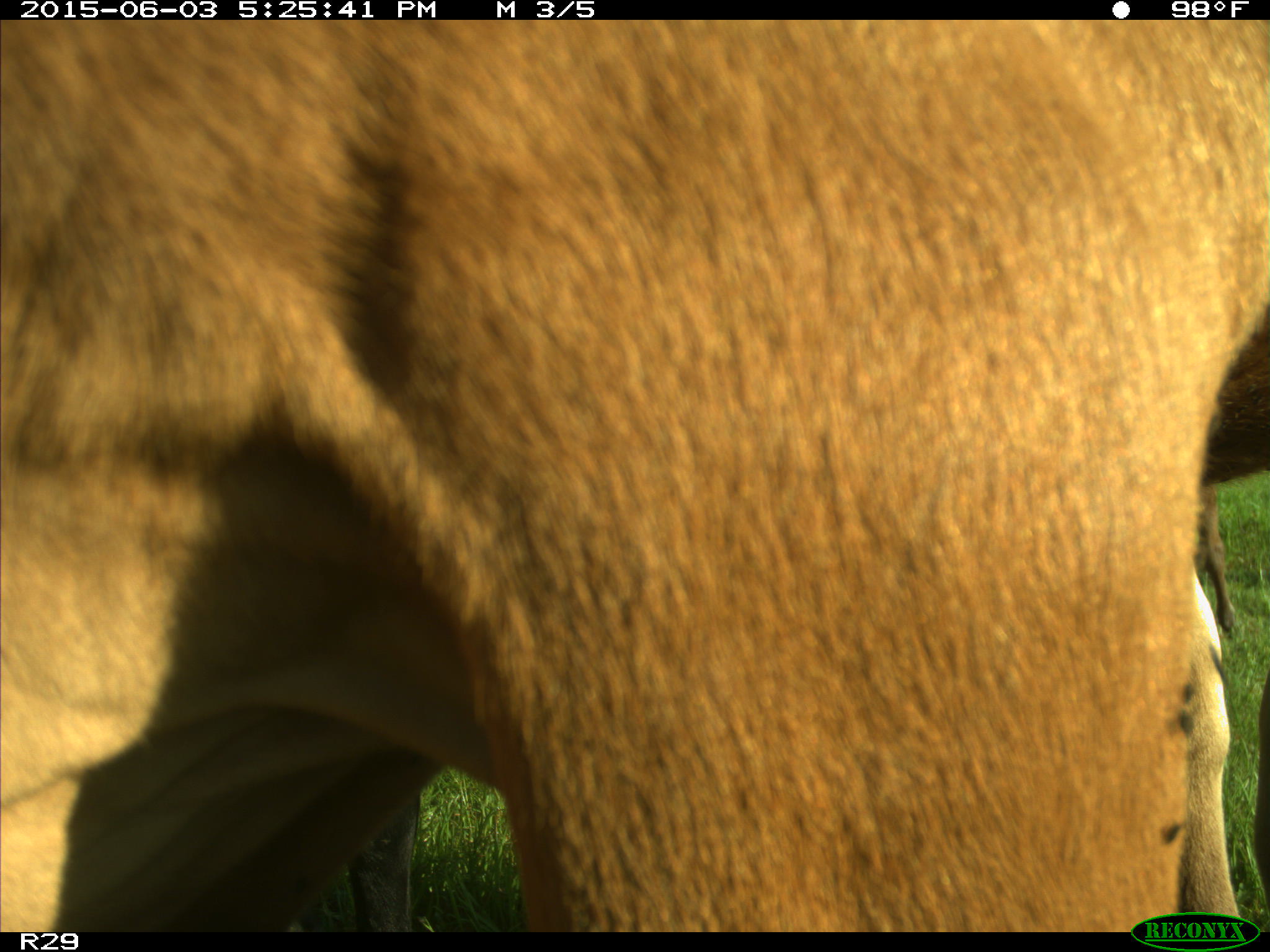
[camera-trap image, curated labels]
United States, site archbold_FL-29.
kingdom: Animalia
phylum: Chordata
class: Mammalia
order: Artiodactyla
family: Bovidae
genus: Bos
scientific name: Bos taurus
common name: domestic cow